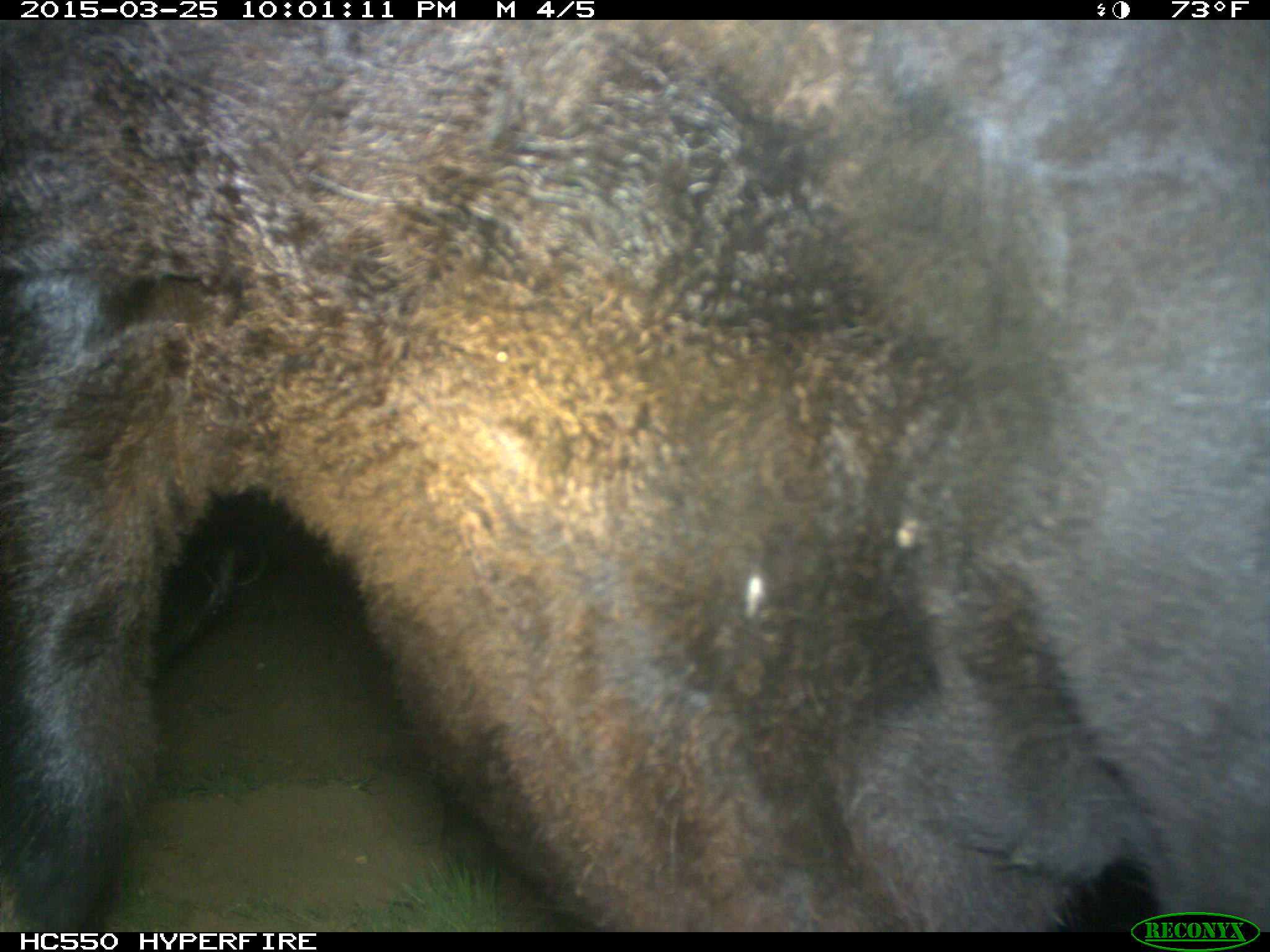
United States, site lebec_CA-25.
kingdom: Animalia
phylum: Chordata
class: Mammalia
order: Artiodactyla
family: Bovidae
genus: Bos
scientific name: Bos taurus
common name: domestic cow